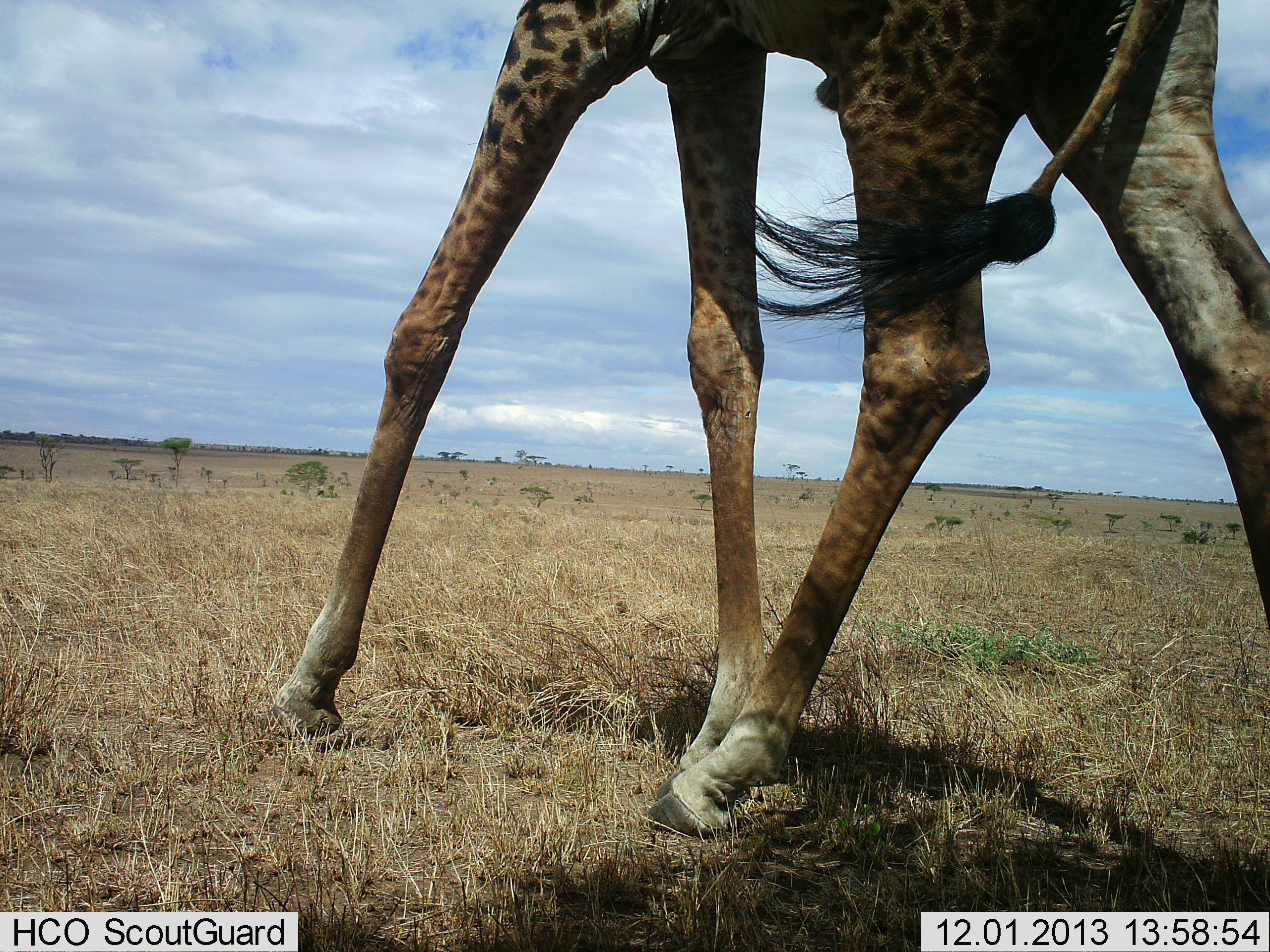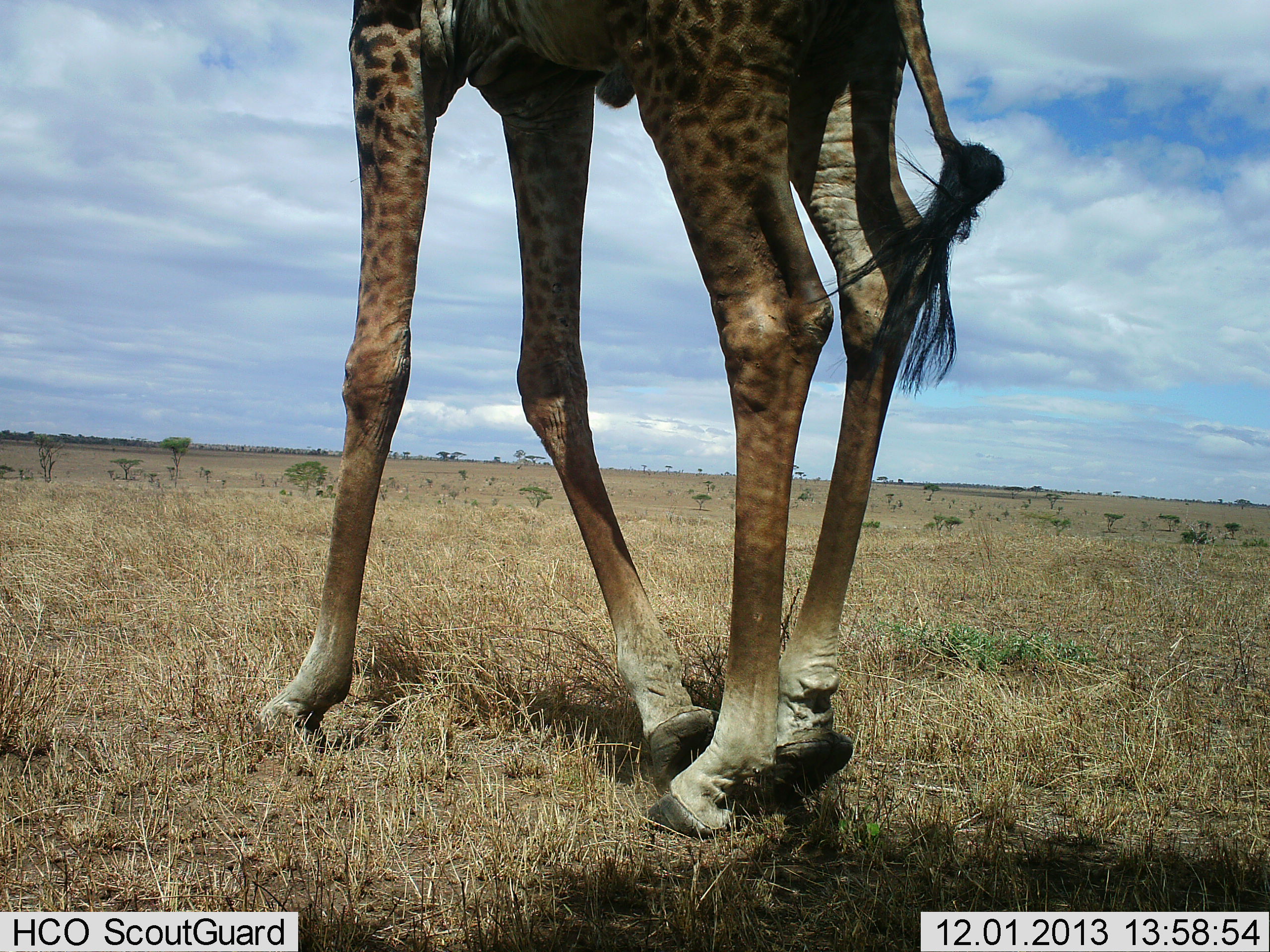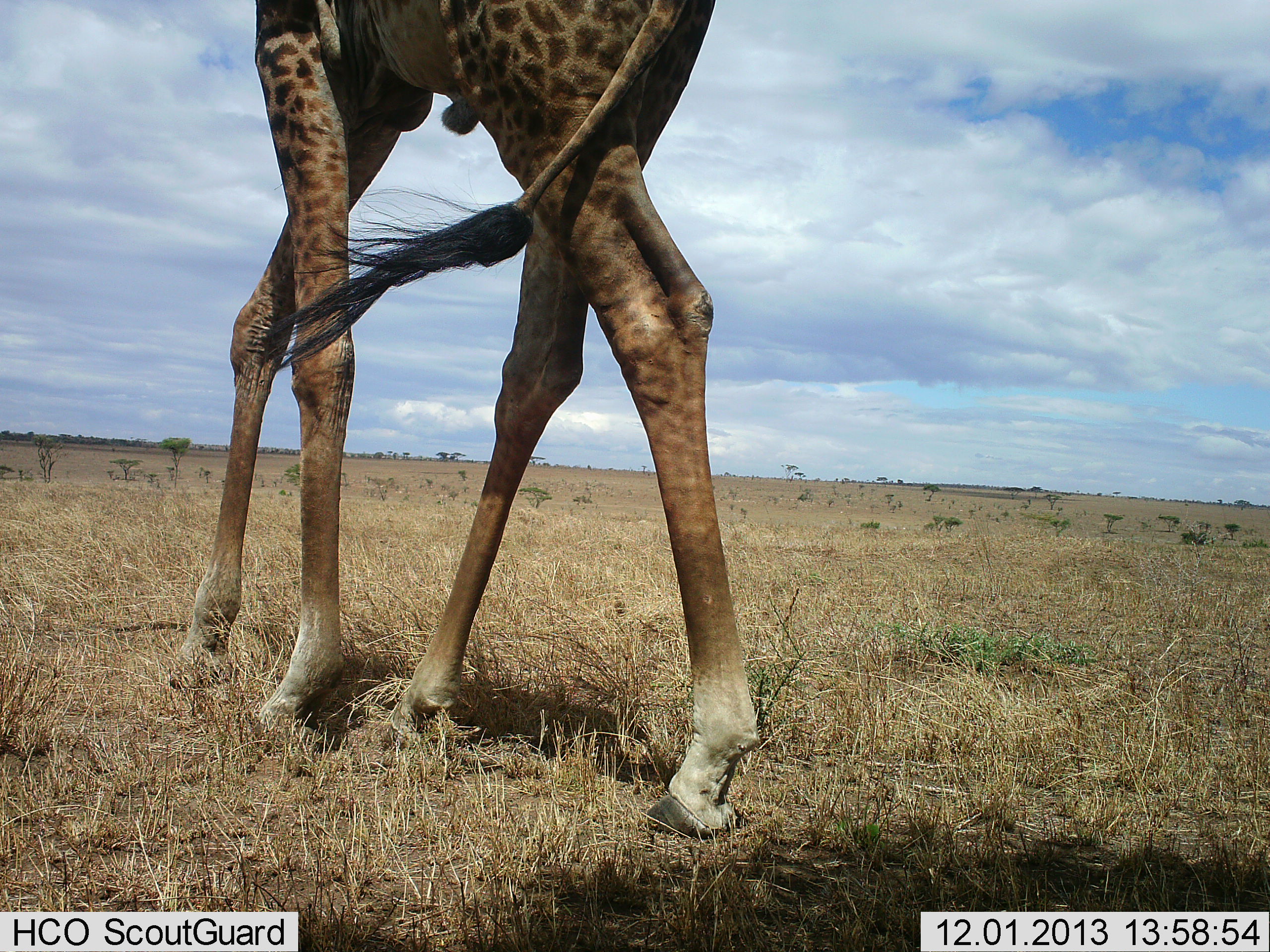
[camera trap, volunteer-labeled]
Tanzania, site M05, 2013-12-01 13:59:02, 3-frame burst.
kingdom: Animalia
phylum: Chordata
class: Mammalia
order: Artiodactyla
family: Giraffidae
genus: Giraffa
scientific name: Giraffa camelopardalis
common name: giraffe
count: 1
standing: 0%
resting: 0%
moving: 100%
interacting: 0%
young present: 0%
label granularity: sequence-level